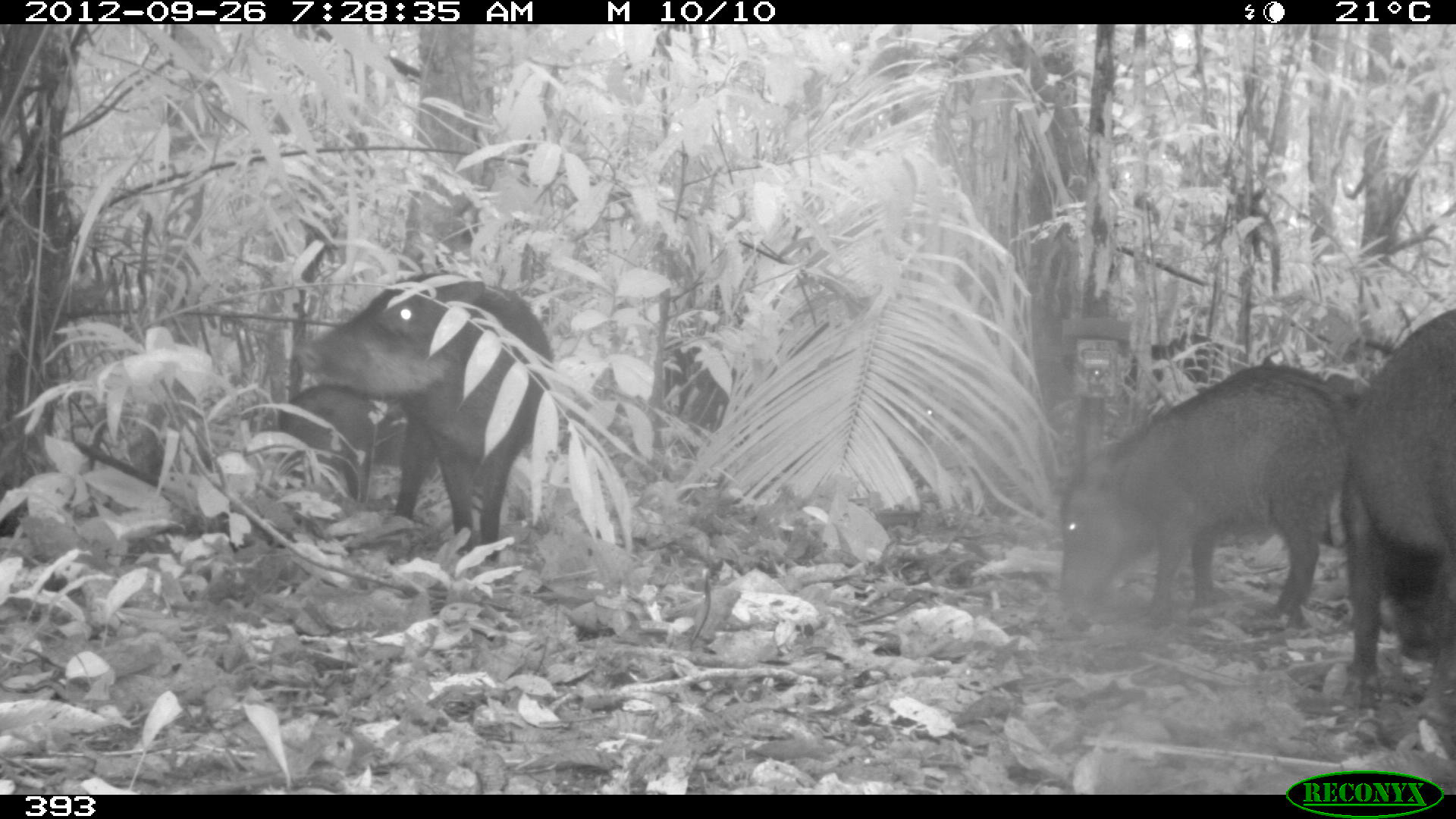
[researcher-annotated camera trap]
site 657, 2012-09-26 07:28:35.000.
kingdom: Animalia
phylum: Chordata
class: Mammalia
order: Artiodactyla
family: Tayassuidae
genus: Tayassu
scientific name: Tayassu pecari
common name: white-lipped peccary